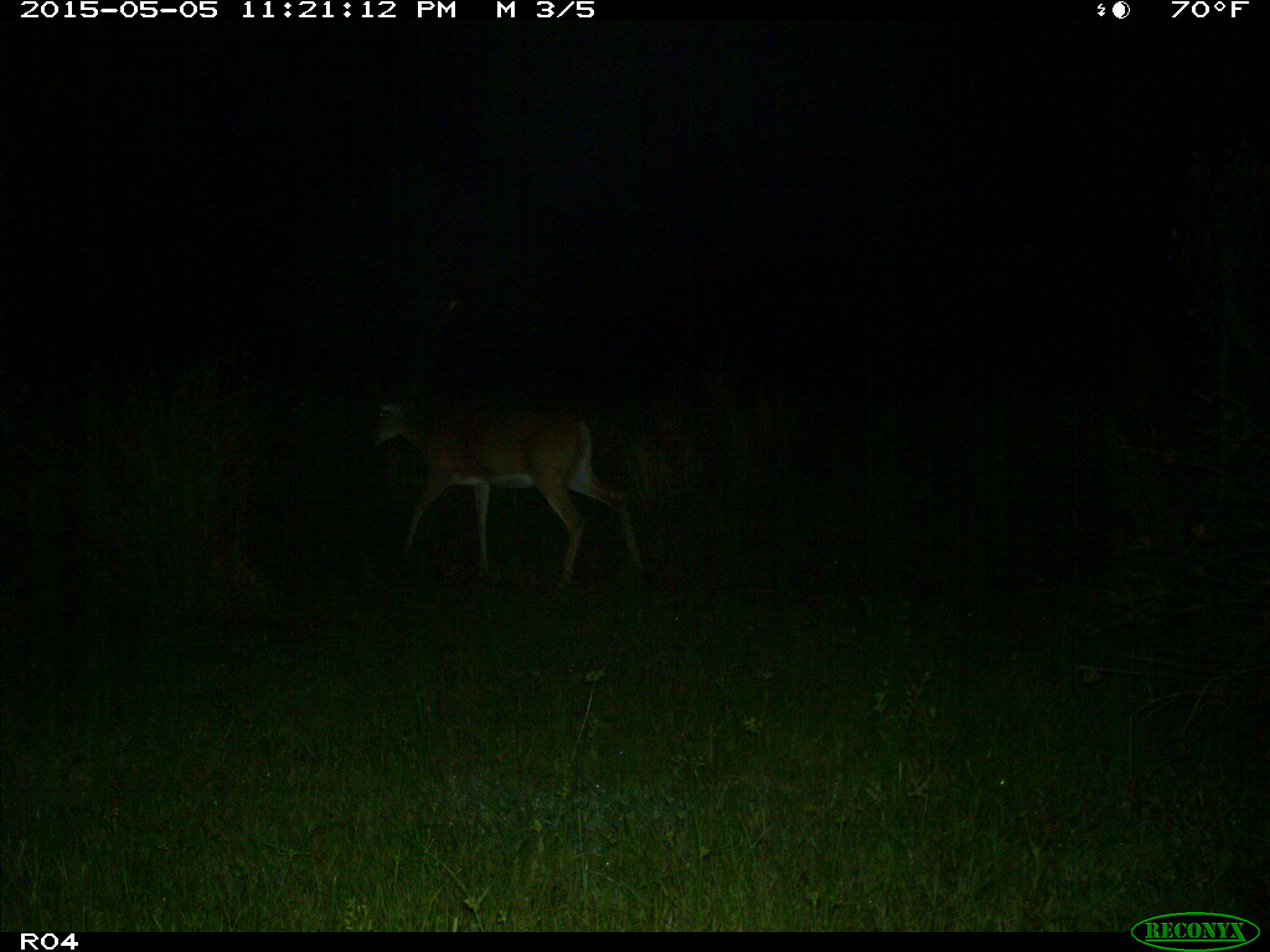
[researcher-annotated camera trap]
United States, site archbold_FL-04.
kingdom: Animalia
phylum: Chordata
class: Mammalia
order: Artiodactyla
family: Cervidae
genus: Odocoileus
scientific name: Odocoileus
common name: deer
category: unidentified deer